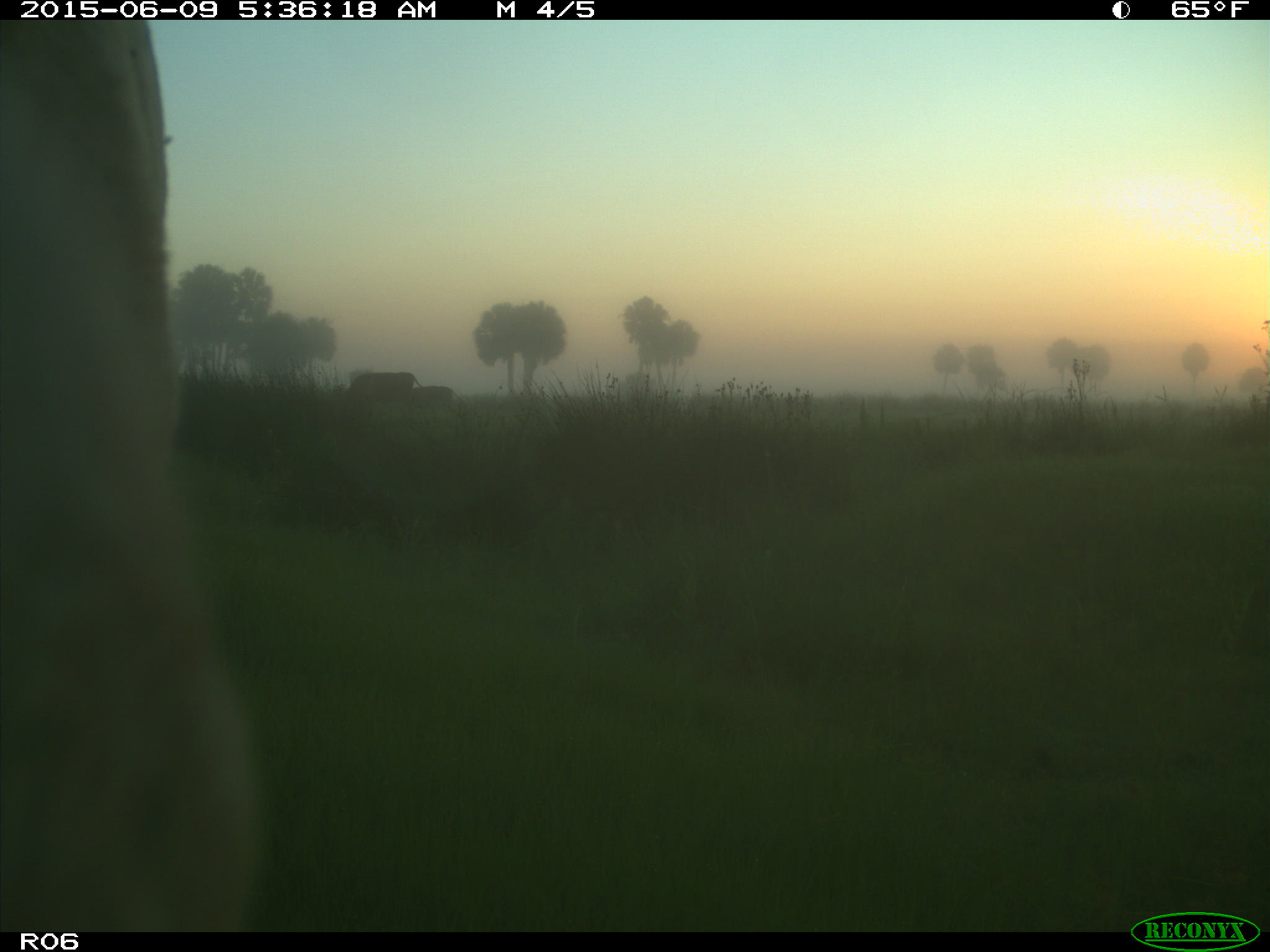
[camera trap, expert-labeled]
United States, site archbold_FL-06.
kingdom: Animalia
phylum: Chordata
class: Mammalia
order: Artiodactyla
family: Bovidae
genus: Bos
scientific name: Bos taurus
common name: domestic cow